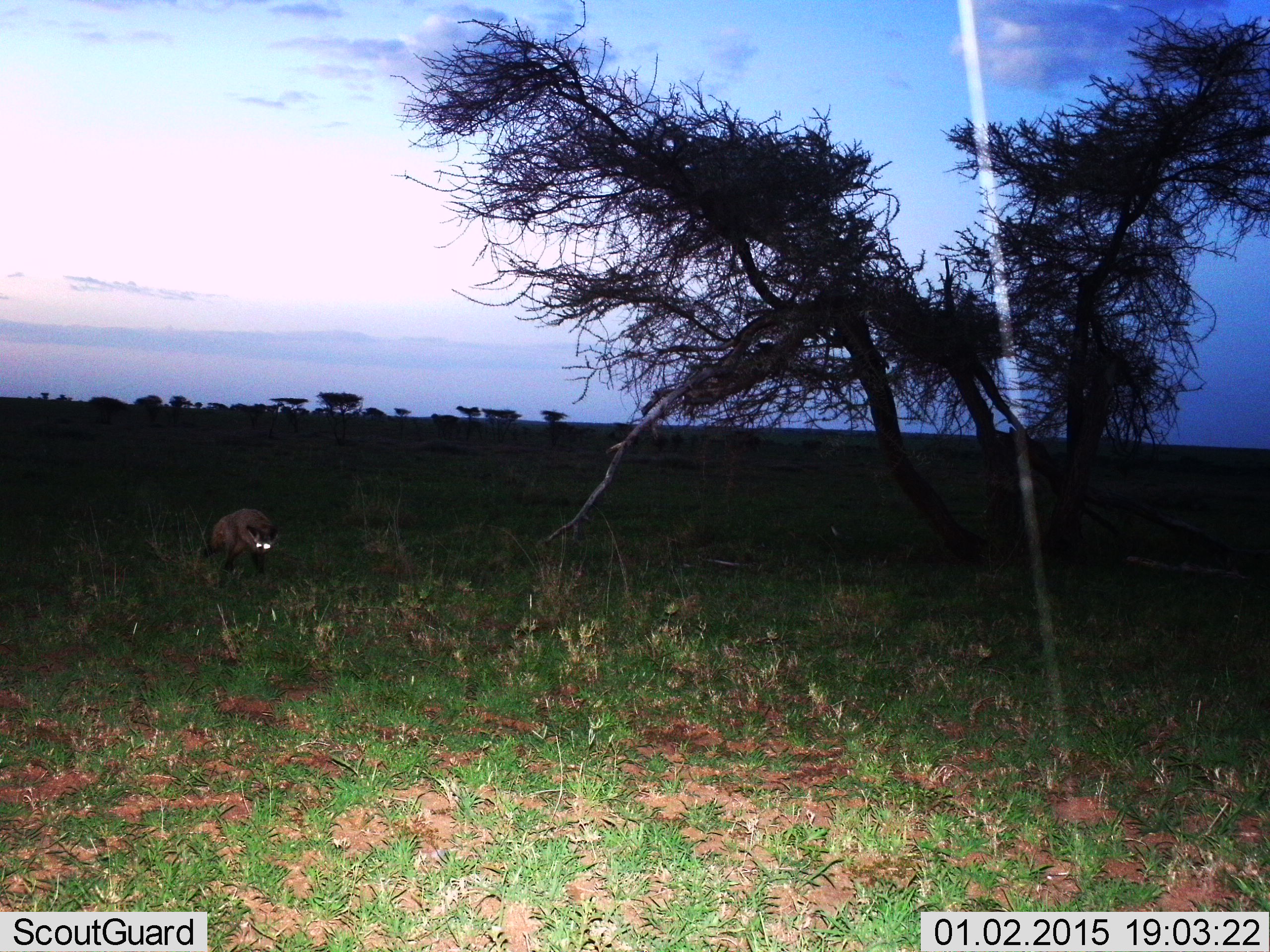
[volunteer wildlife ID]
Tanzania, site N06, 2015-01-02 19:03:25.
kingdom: Animalia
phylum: Chordata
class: Mammalia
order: Carnivora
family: Hyaenidae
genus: Crocuta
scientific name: Crocuta crocuta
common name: spotted hyena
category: hyenaspotted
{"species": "hyenaspotted (spotted hyena) (Crocuta crocuta)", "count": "1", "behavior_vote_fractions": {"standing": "50%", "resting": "0%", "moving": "50%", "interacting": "0%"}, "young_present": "0%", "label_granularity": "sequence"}